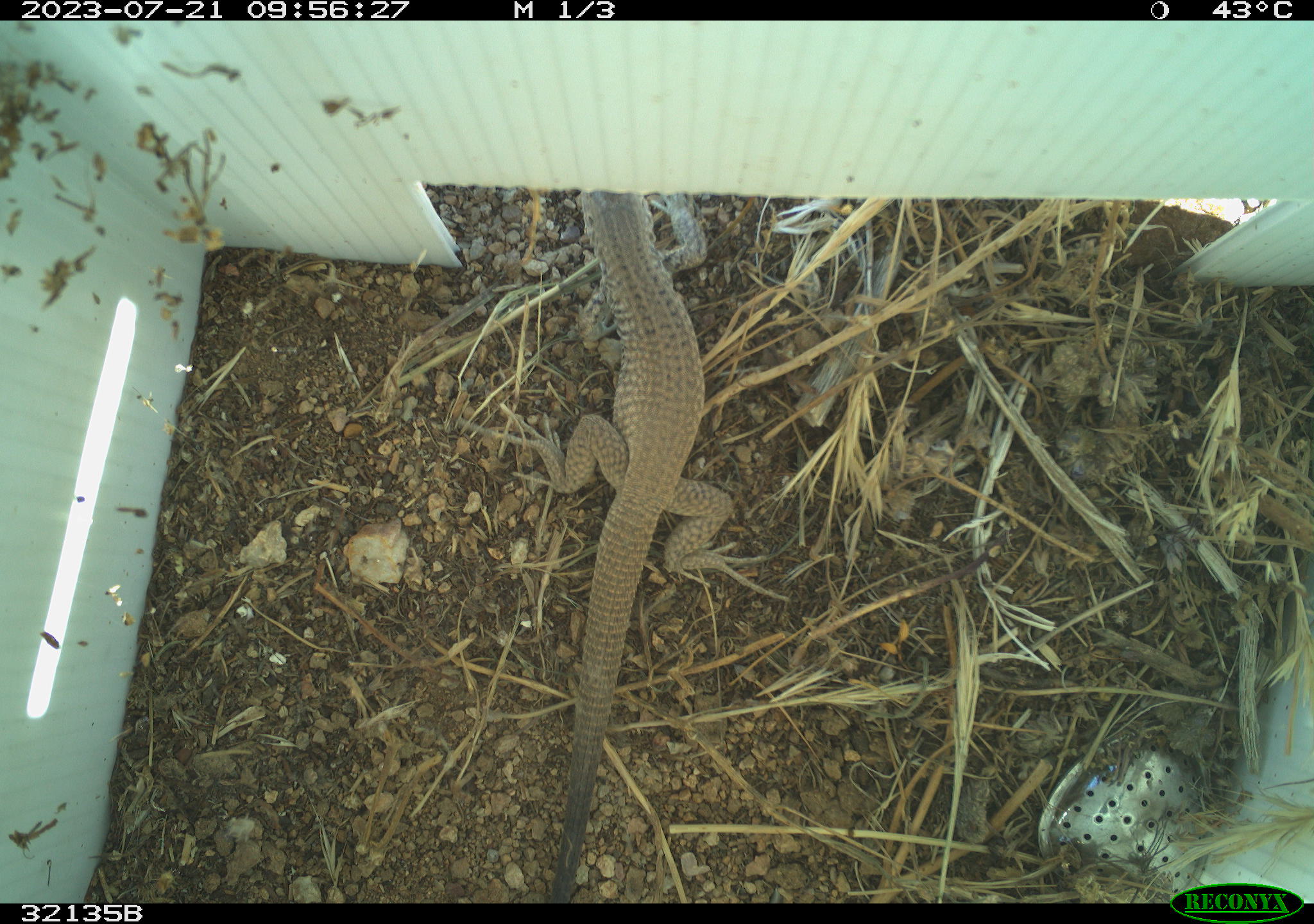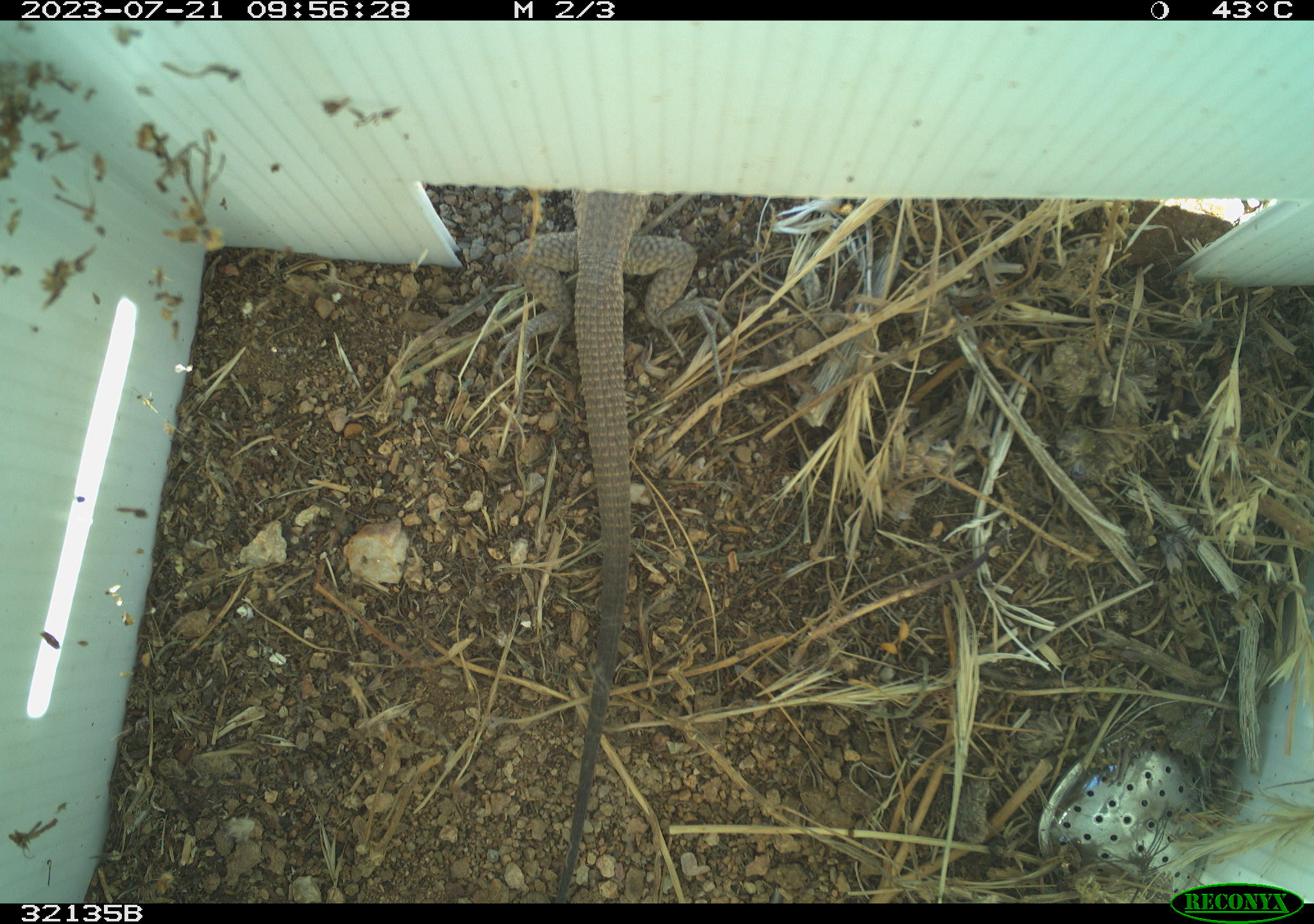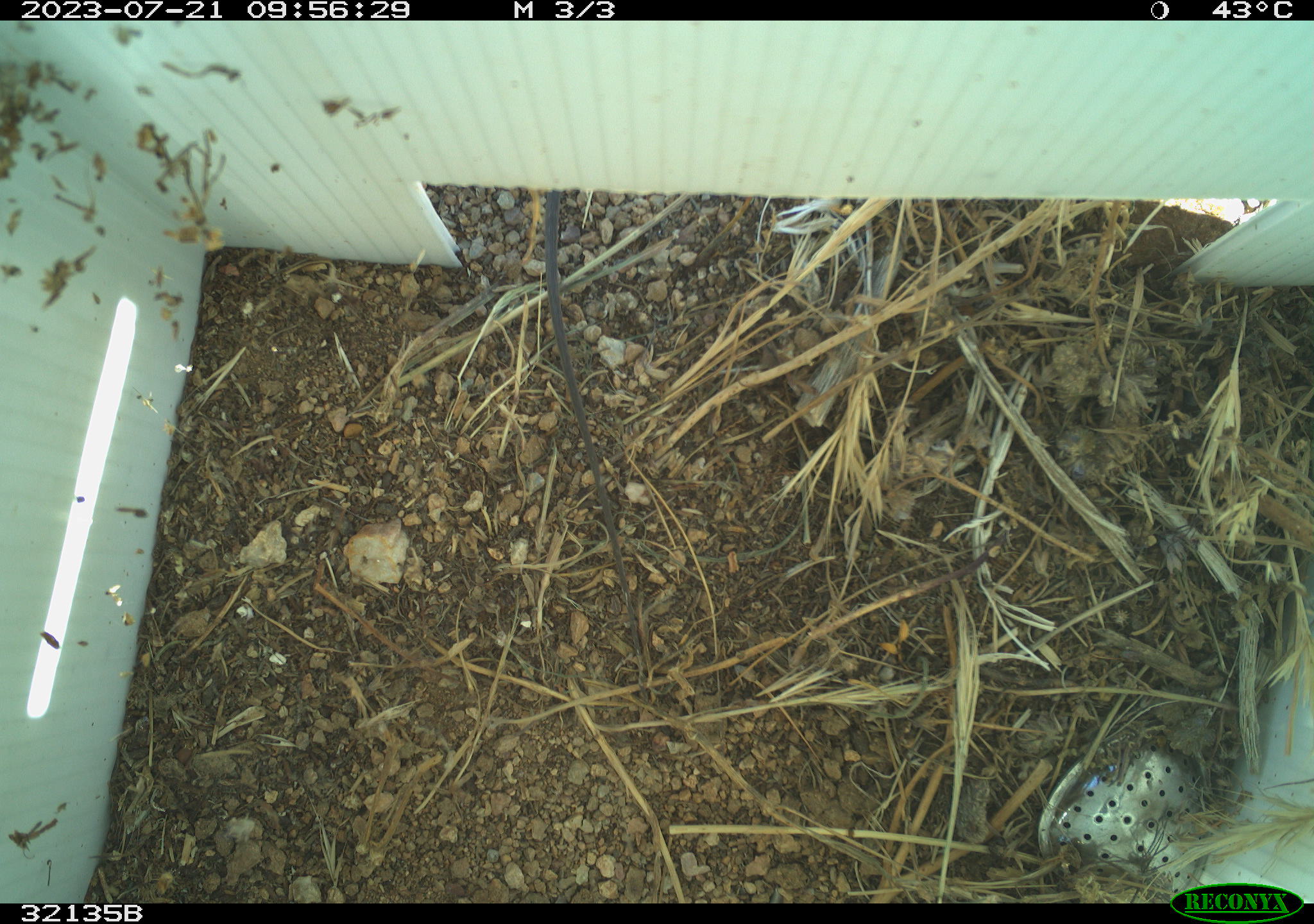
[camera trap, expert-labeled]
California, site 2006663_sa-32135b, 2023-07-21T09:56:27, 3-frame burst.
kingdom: Animalia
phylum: Chordata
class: Reptilia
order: Squamata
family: Teiidae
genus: Aspidoscelis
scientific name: Aspidoscelis tigris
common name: western whiptail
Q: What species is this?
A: Western whiptail (Aspidoscelis tigris).